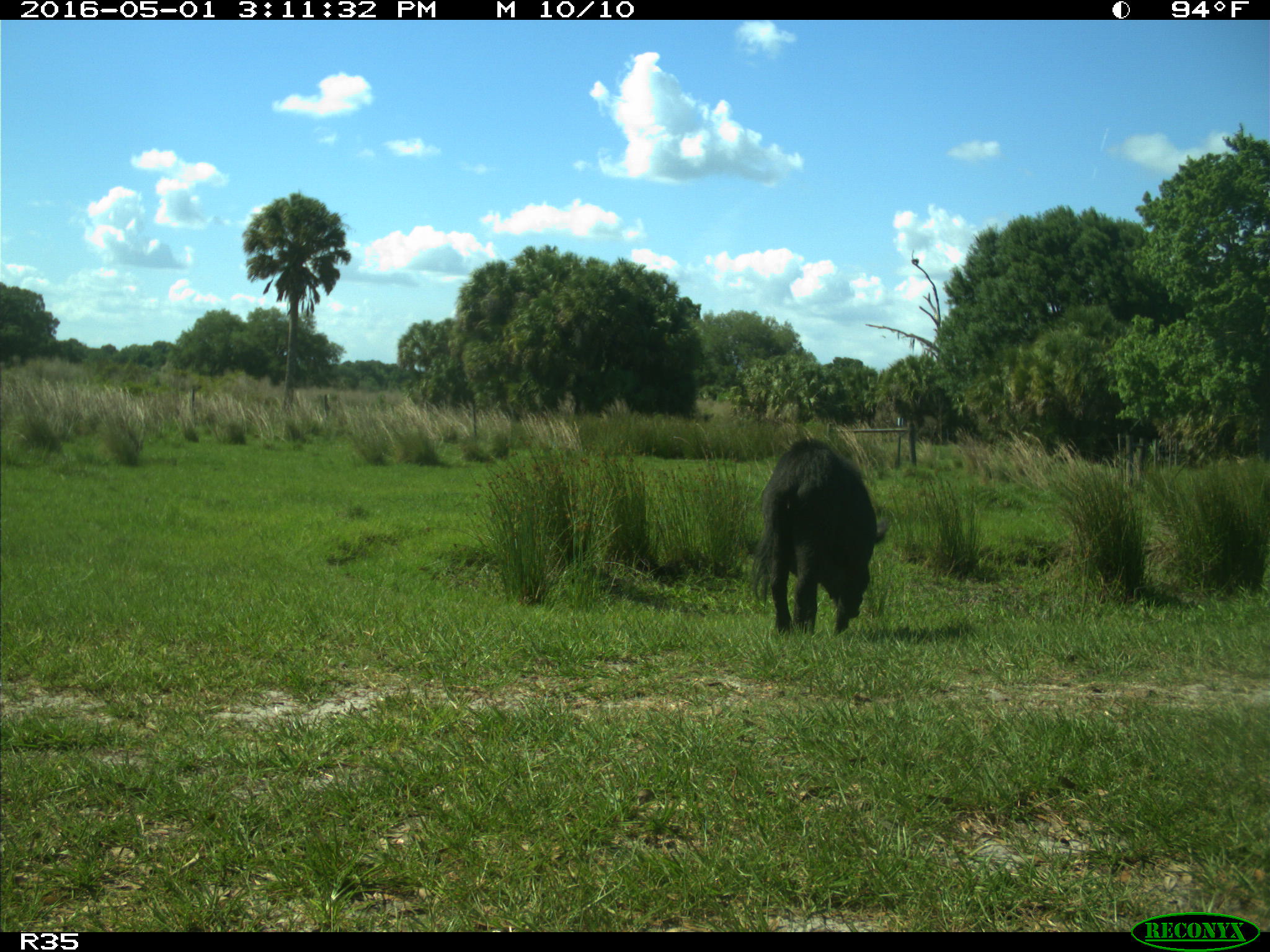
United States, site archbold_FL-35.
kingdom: Animalia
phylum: Chordata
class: Mammalia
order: Artiodactyla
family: Suidae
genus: Sus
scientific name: Sus scrofa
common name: wild boar